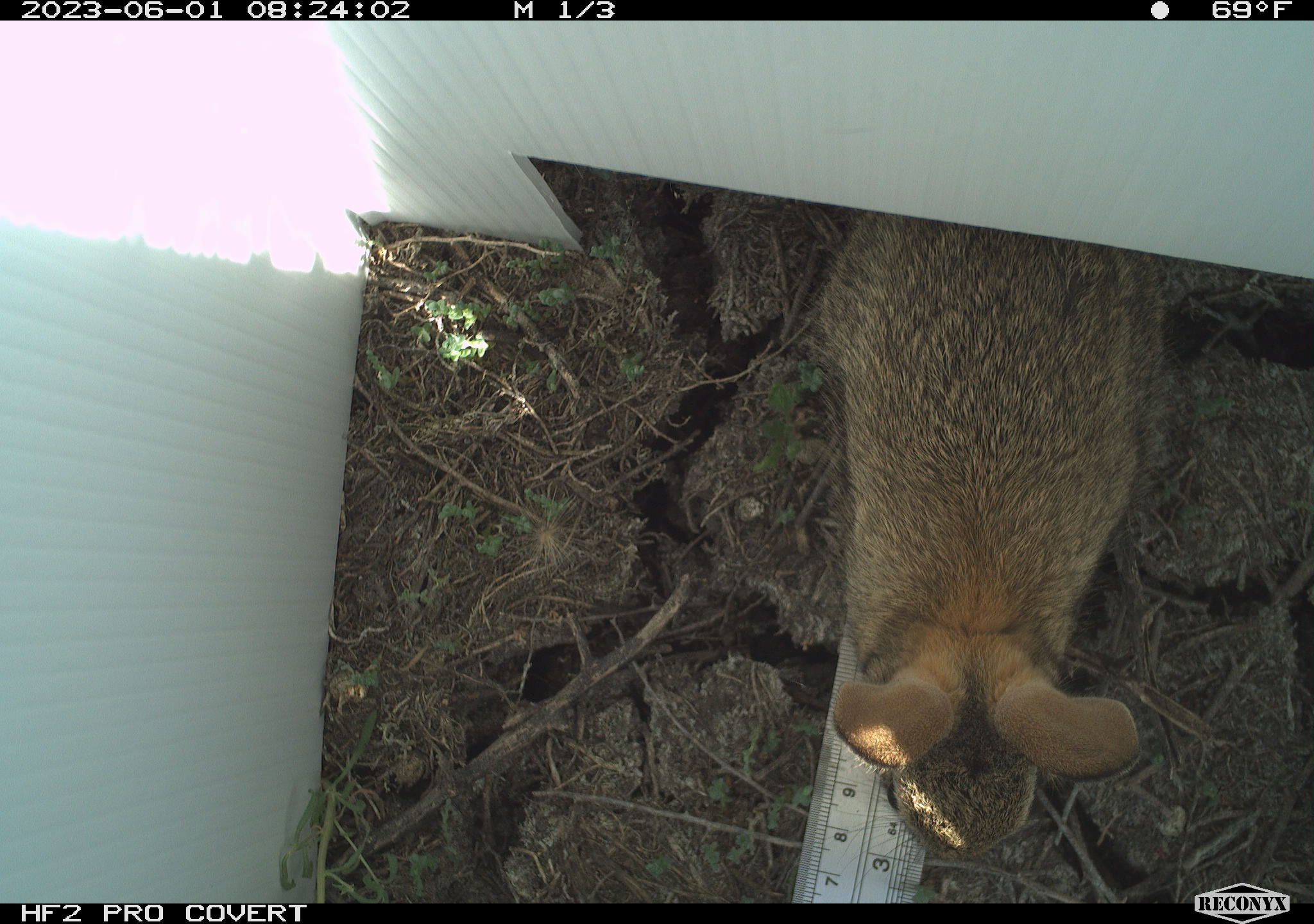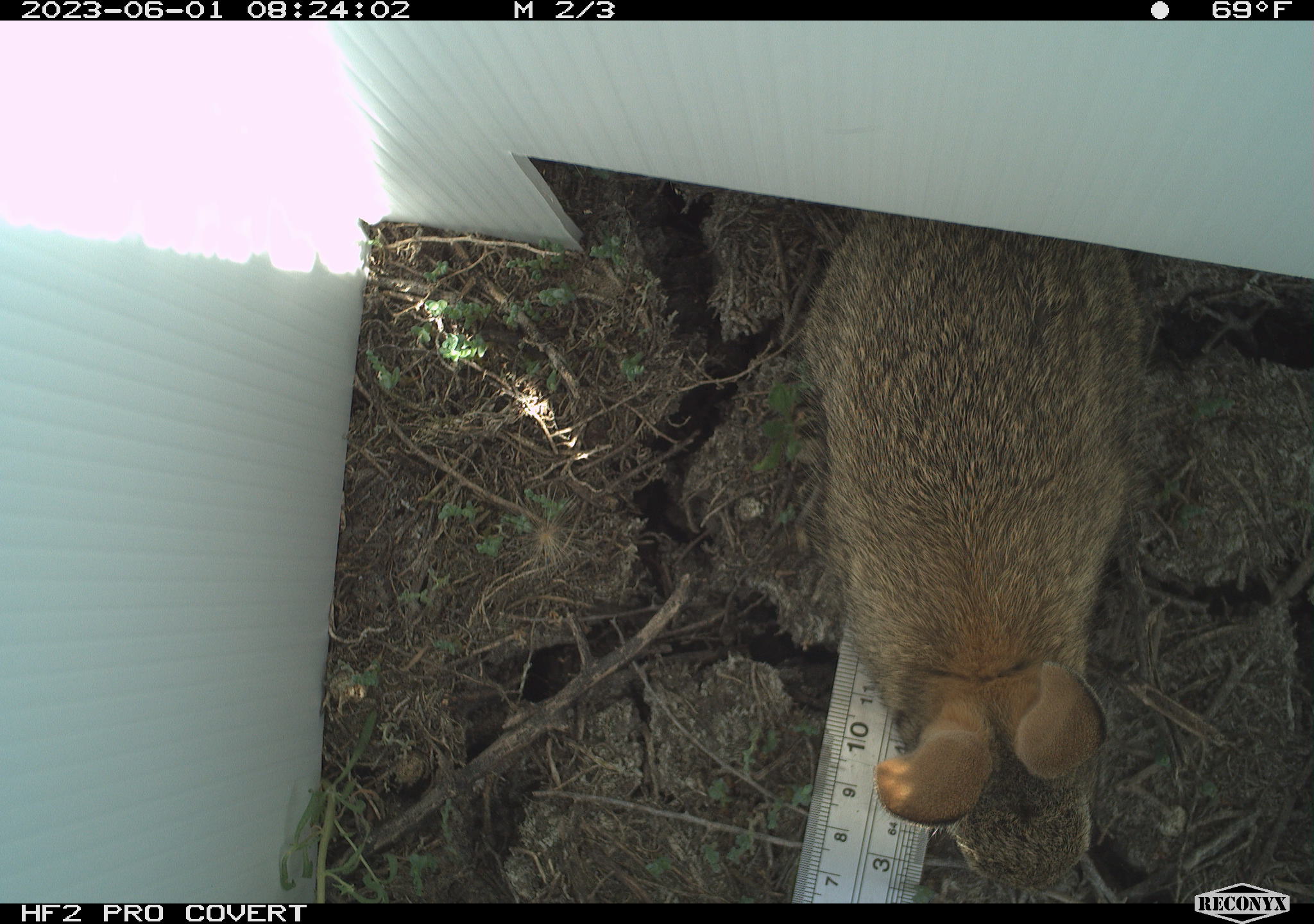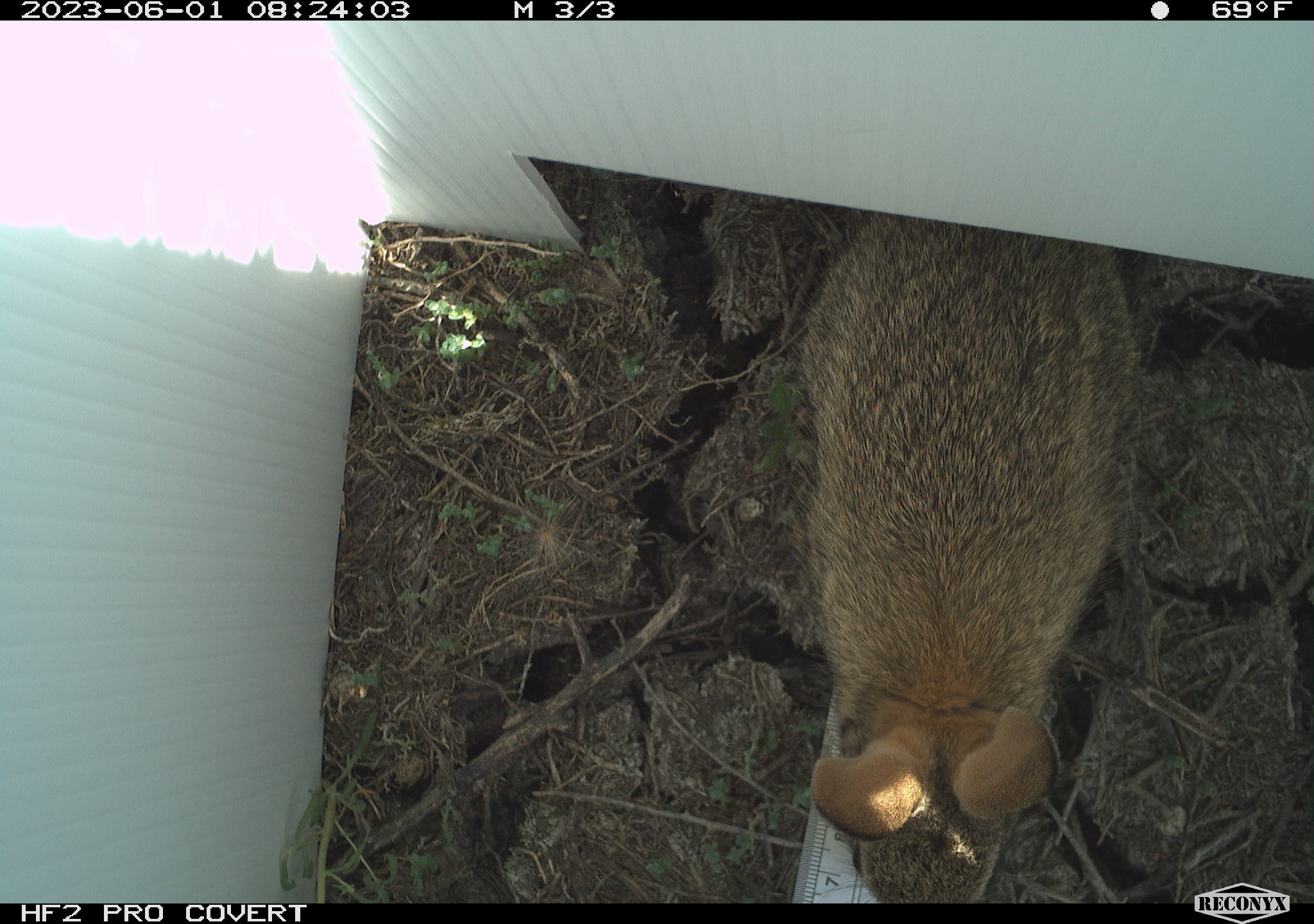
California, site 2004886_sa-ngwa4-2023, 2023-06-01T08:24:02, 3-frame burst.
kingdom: Animalia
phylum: Chordata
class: Mammalia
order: Lagomorpha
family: Leporidae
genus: Sylvilagus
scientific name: Sylvilagus audubonii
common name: desert cottontail